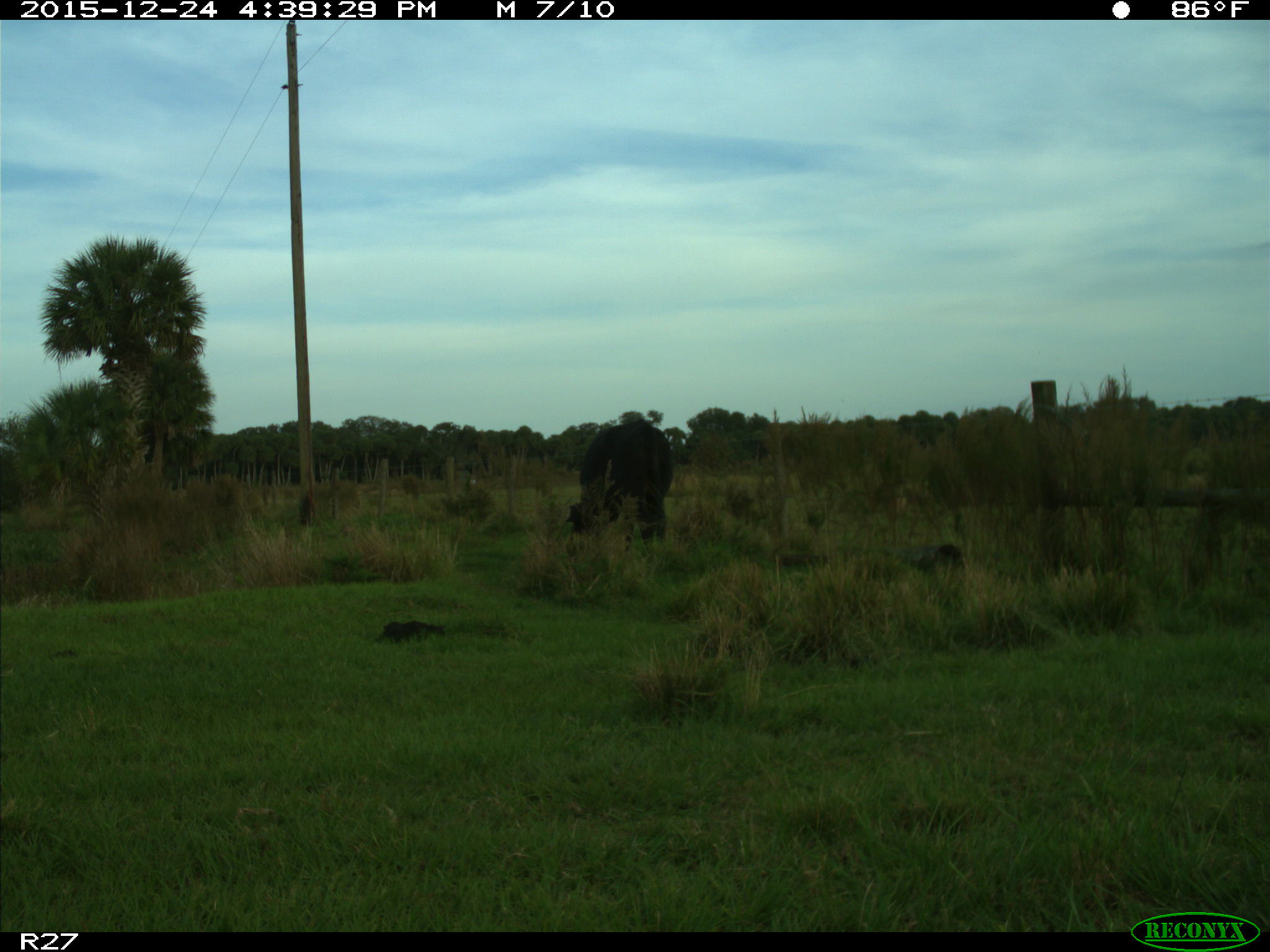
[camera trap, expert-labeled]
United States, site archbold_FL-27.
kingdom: Animalia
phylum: Chordata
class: Mammalia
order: Artiodactyla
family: Bovidae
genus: Bos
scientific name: Bos taurus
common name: domestic cow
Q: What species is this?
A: Bos taurus (domestic cow).